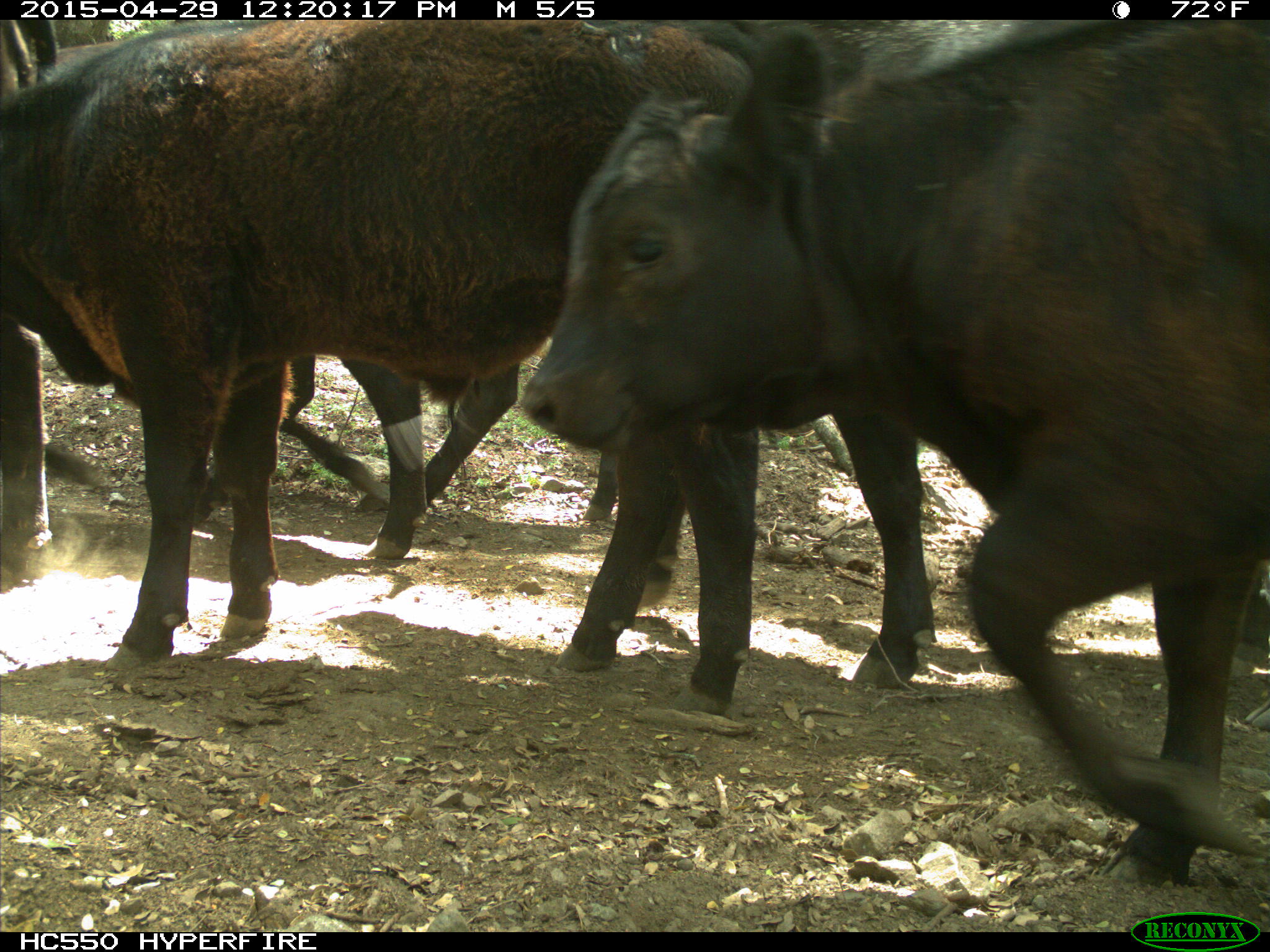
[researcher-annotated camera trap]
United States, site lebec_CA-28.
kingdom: Animalia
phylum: Chordata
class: Mammalia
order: Artiodactyla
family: Bovidae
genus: Bos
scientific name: Bos taurus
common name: domestic cow